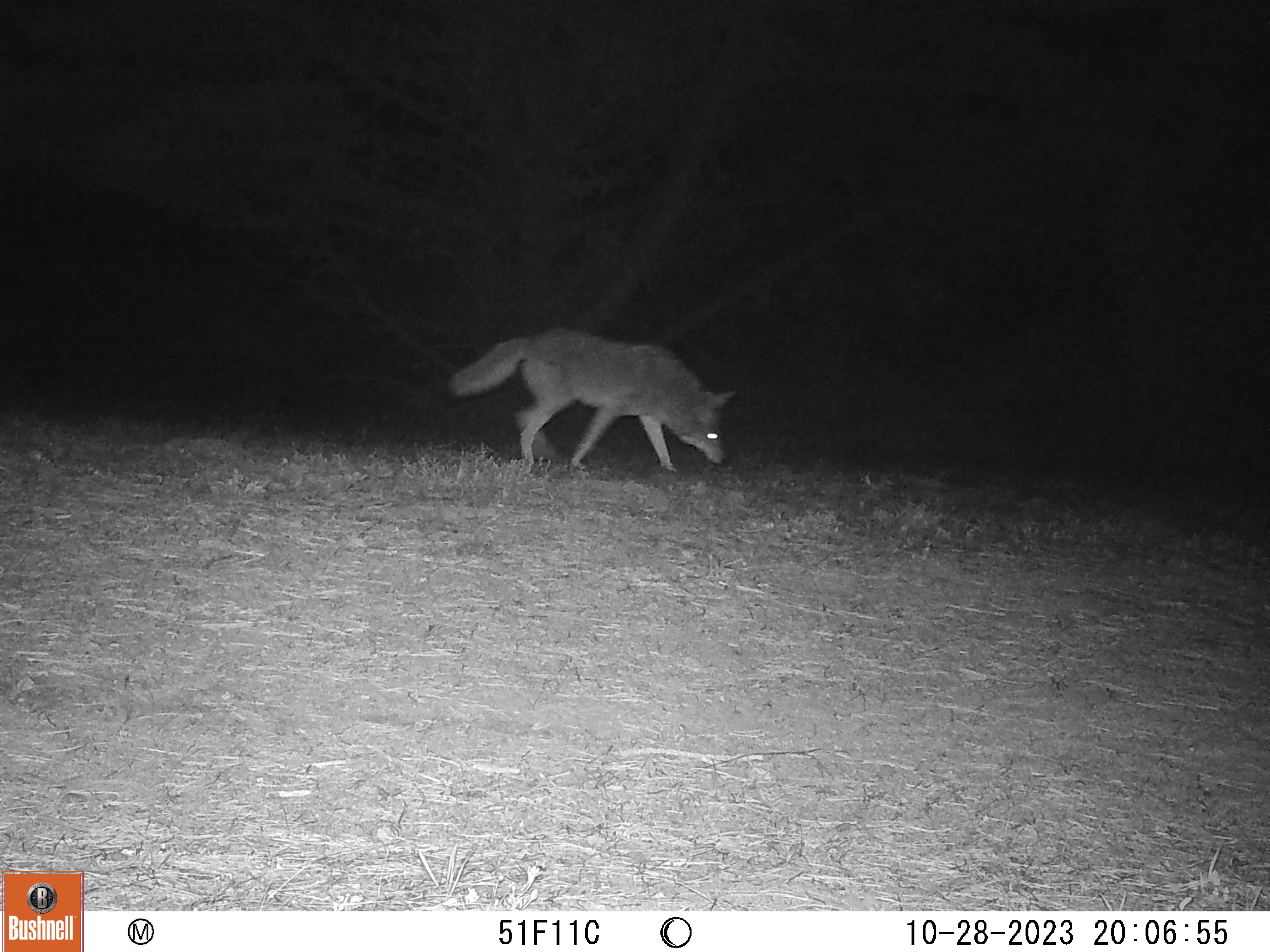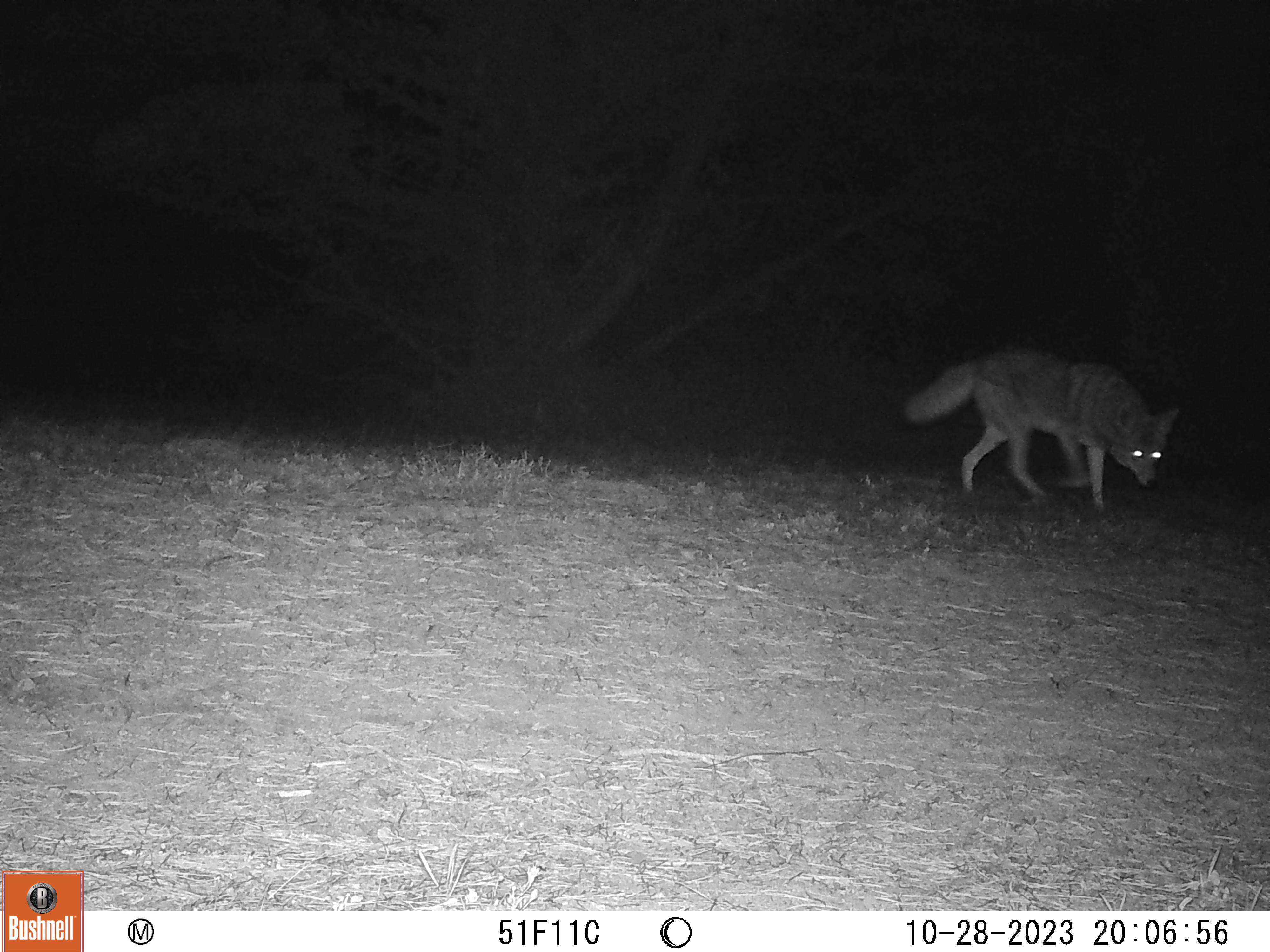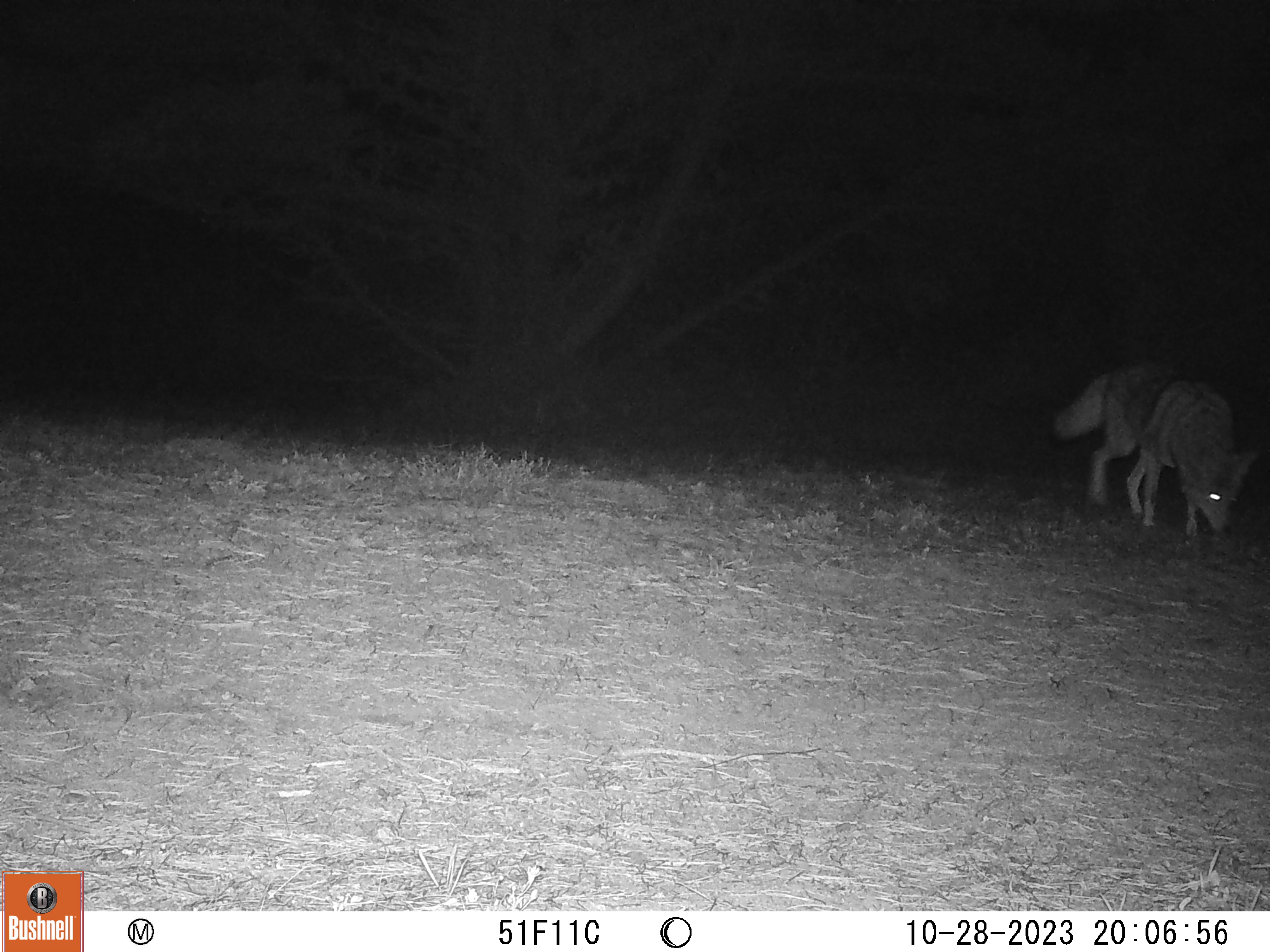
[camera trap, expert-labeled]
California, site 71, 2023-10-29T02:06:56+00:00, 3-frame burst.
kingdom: Animalia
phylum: Chordata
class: Mammalia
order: Carnivora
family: Canidae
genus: Canis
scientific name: Canis latrans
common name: coyote